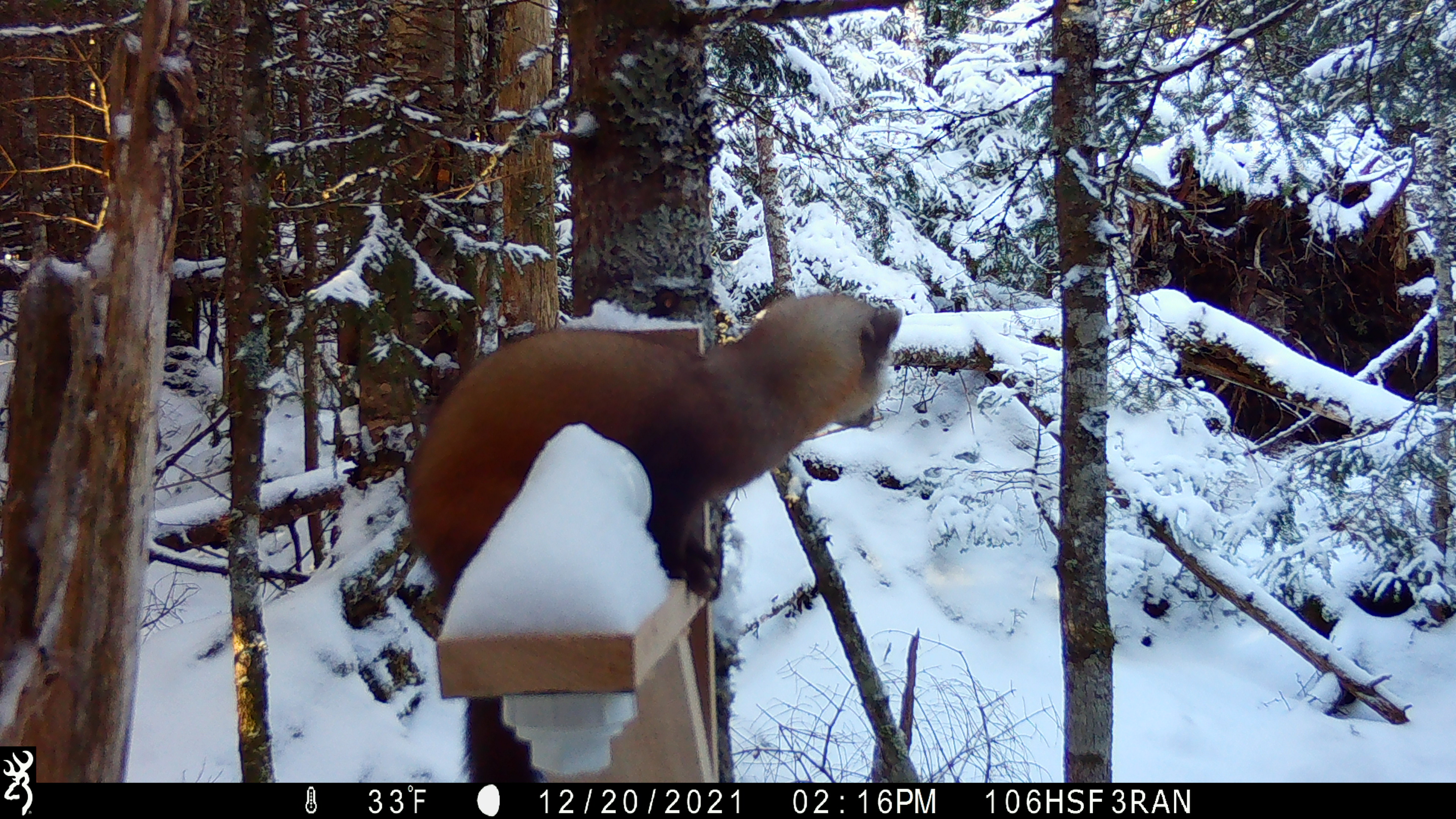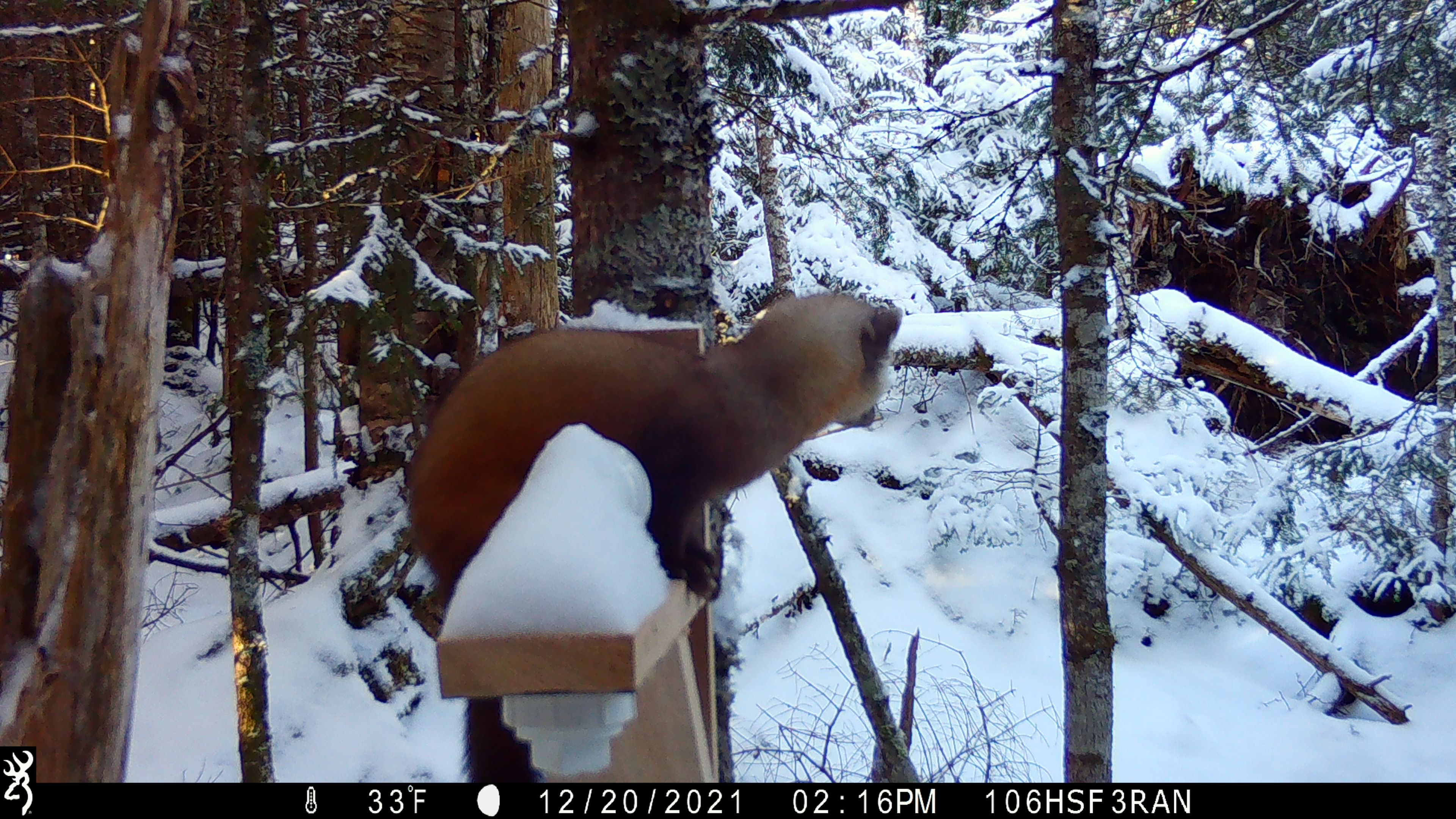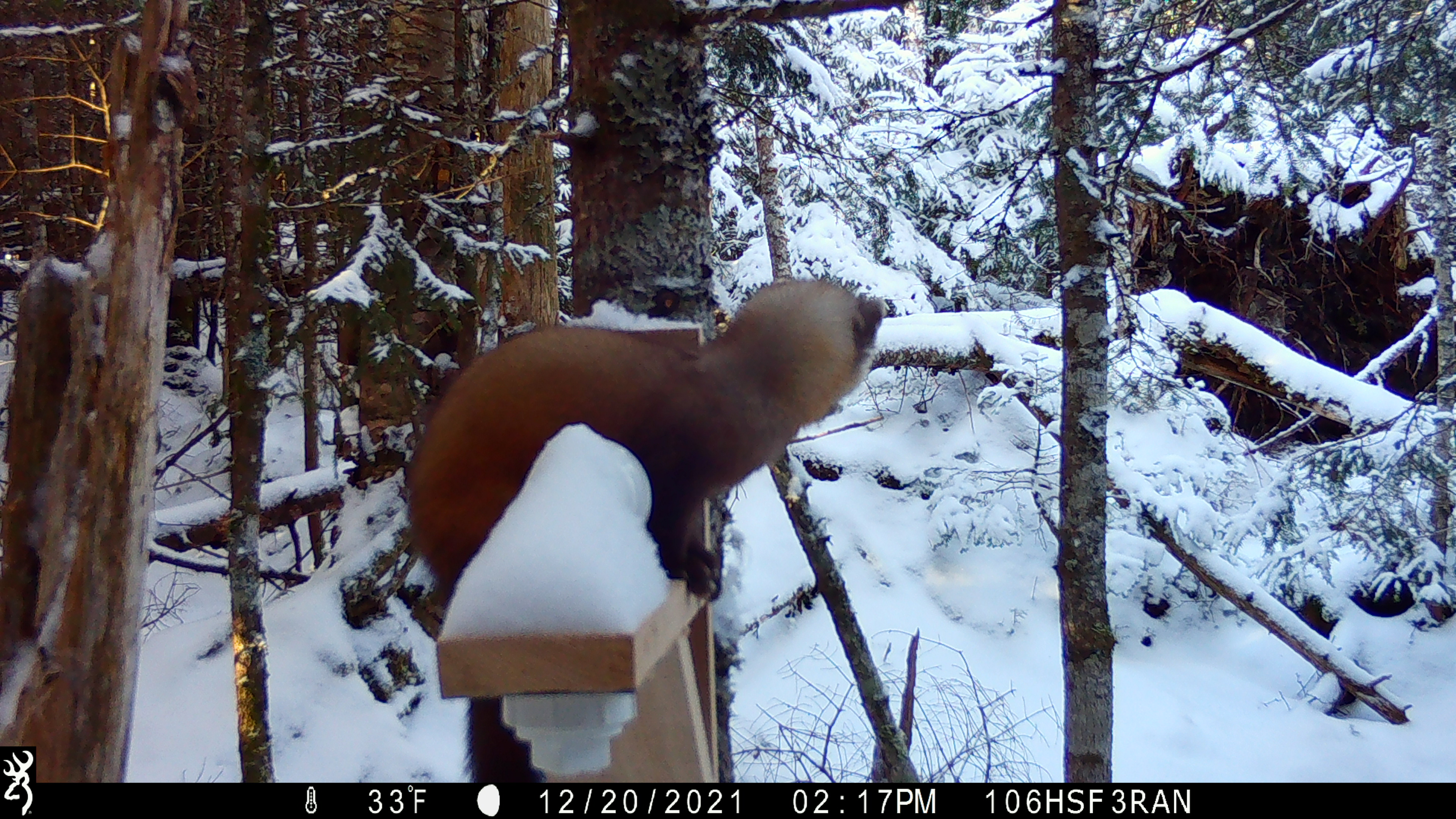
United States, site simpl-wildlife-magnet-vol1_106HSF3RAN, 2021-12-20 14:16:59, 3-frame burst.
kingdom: Animalia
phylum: Chordata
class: Mammalia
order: Carnivora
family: Mustelidae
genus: Martes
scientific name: Martes americana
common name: american marten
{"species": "american marten (Martes americana)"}